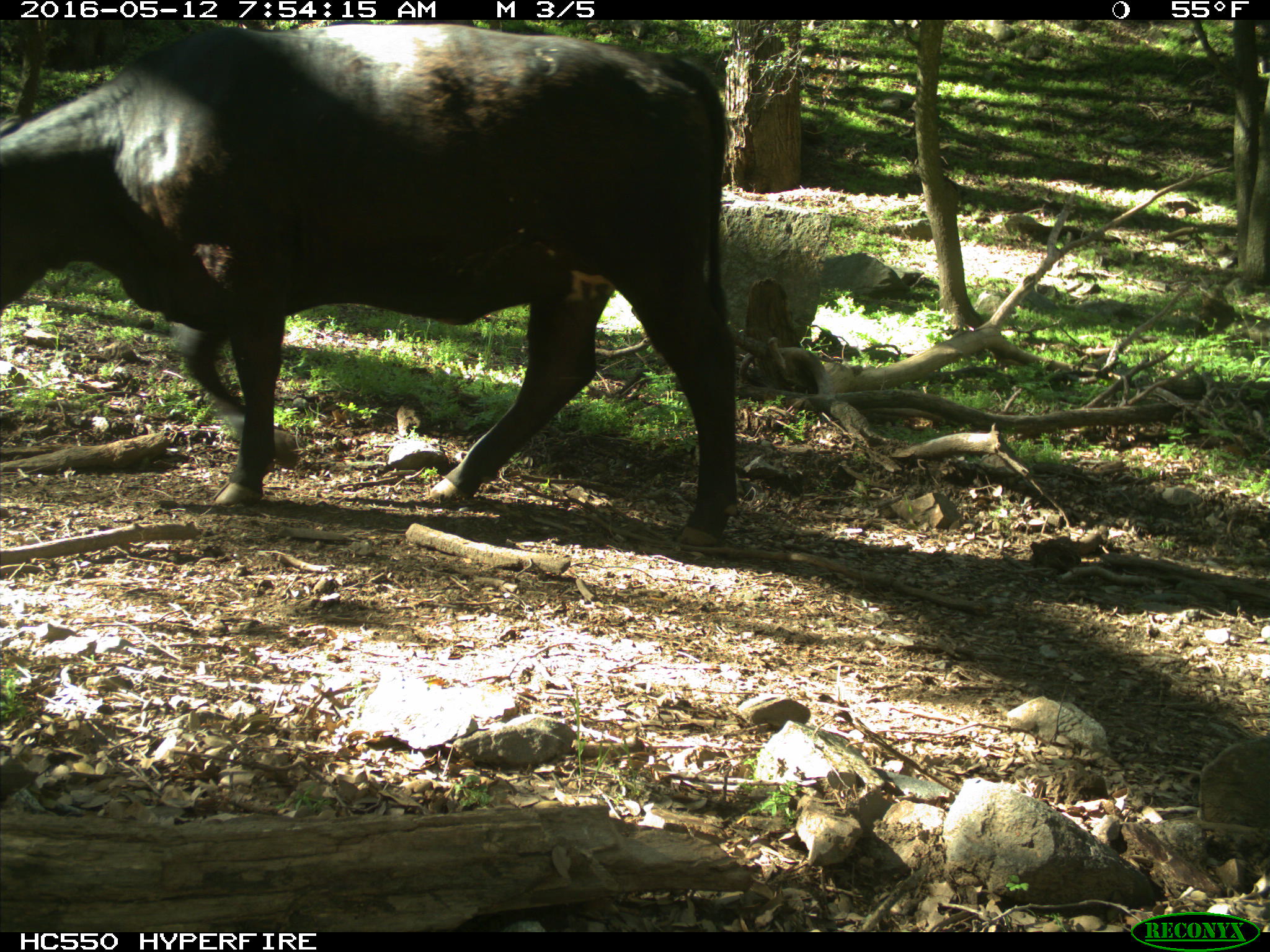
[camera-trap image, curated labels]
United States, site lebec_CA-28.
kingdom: Animalia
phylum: Chordata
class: Mammalia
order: Artiodactyla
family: Bovidae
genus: Bos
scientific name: Bos taurus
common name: domestic cow